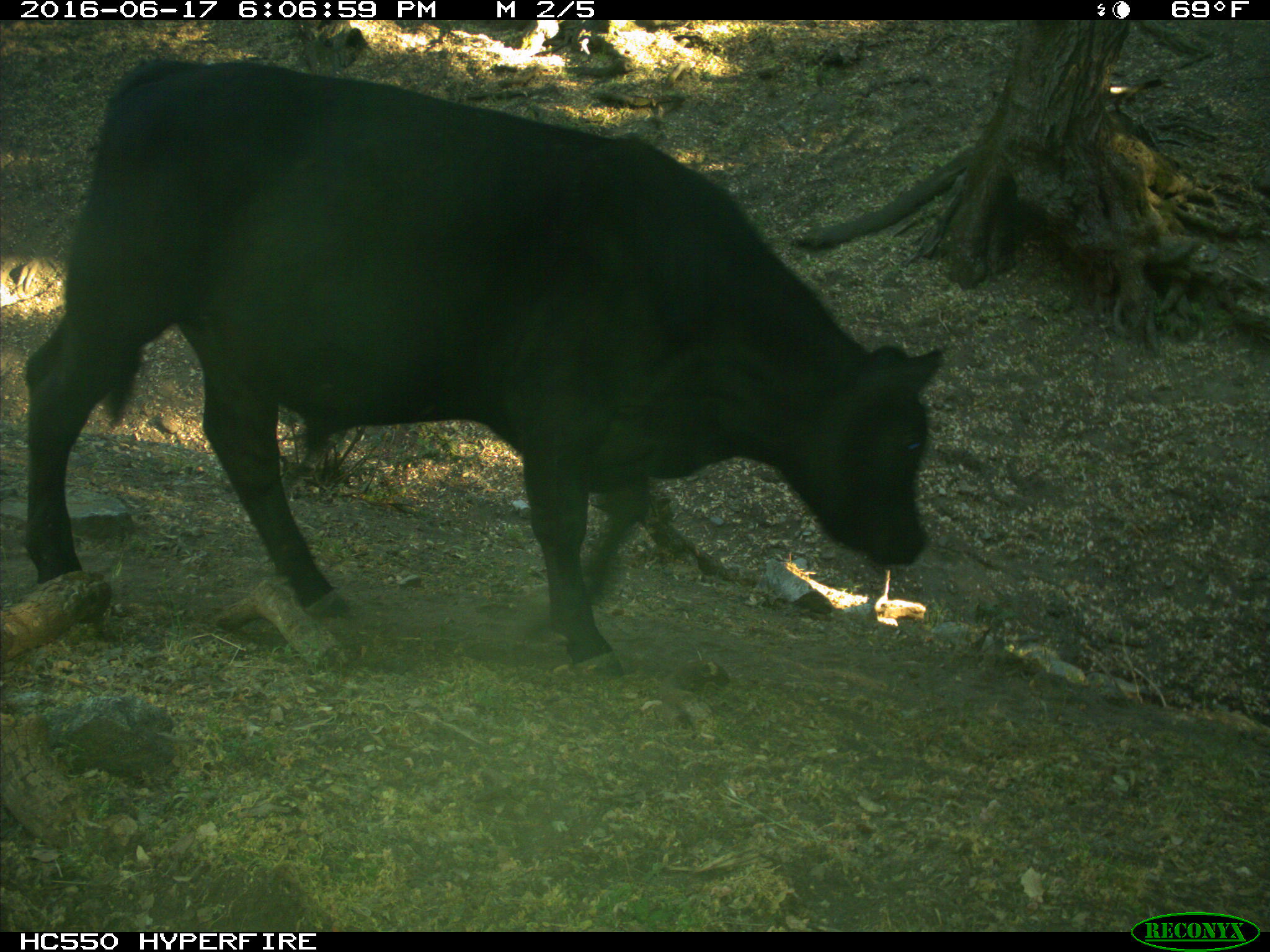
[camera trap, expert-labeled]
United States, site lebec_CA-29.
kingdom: Animalia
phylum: Chordata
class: Mammalia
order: Artiodactyla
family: Bovidae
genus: Bos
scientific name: Bos taurus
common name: domestic cow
Bos taurus (domestic cow).